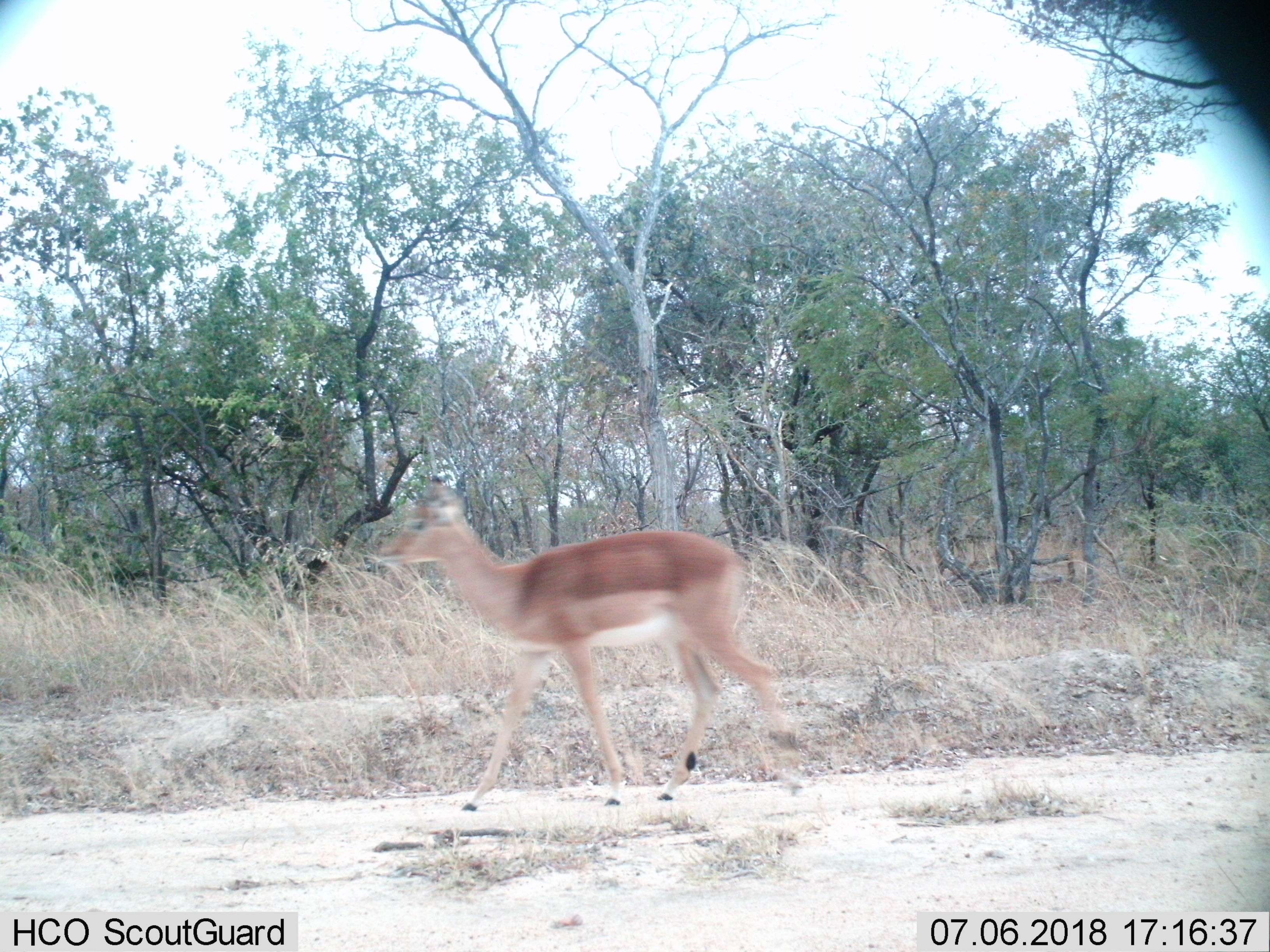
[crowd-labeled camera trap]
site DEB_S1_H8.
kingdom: Animalia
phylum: Chordata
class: Mammalia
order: Artiodactyla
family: Bovidae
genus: Aepyceros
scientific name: Aepyceros melampus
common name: impala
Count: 1.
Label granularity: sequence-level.